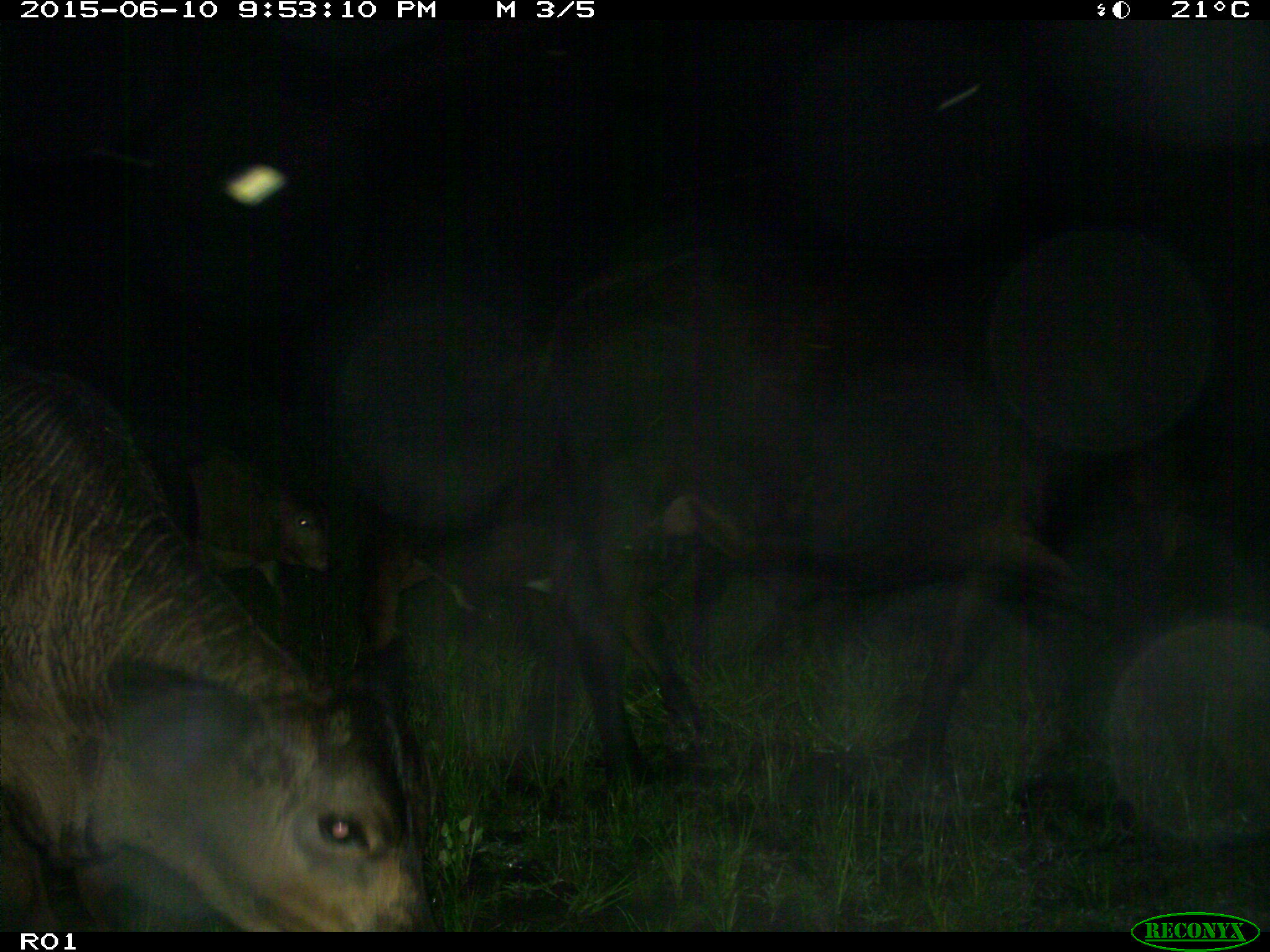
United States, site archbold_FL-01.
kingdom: Animalia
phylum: Chordata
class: Mammalia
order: Artiodactyla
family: Bovidae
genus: Bos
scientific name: Bos taurus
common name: domestic cow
Bos taurus (domestic cow).